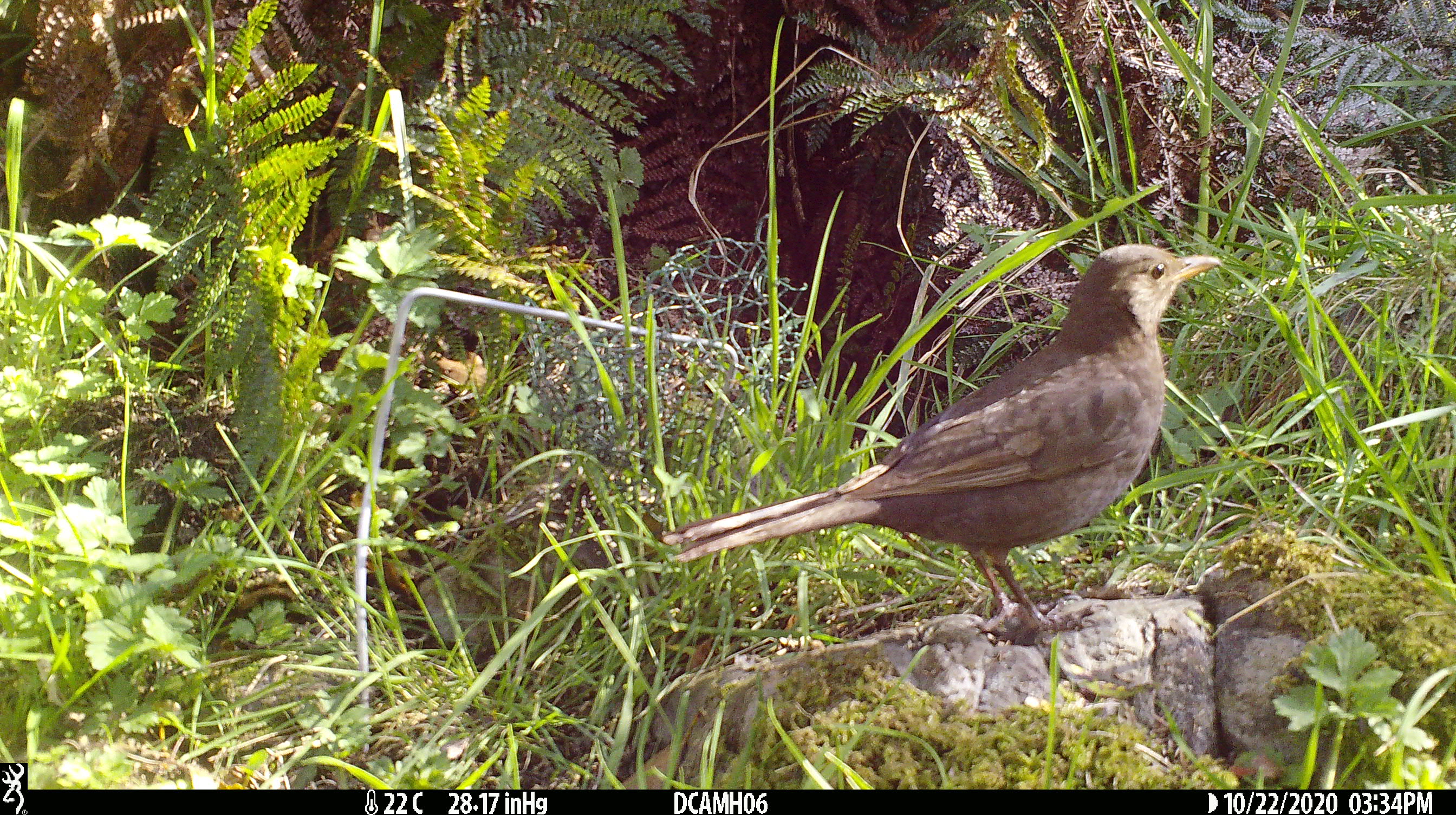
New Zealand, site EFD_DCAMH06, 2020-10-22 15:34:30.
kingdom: Animalia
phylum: Chordata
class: Aves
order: Passeriformes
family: Turdidae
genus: Turdus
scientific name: Turdus merula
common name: eurasian blackbird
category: blackbird